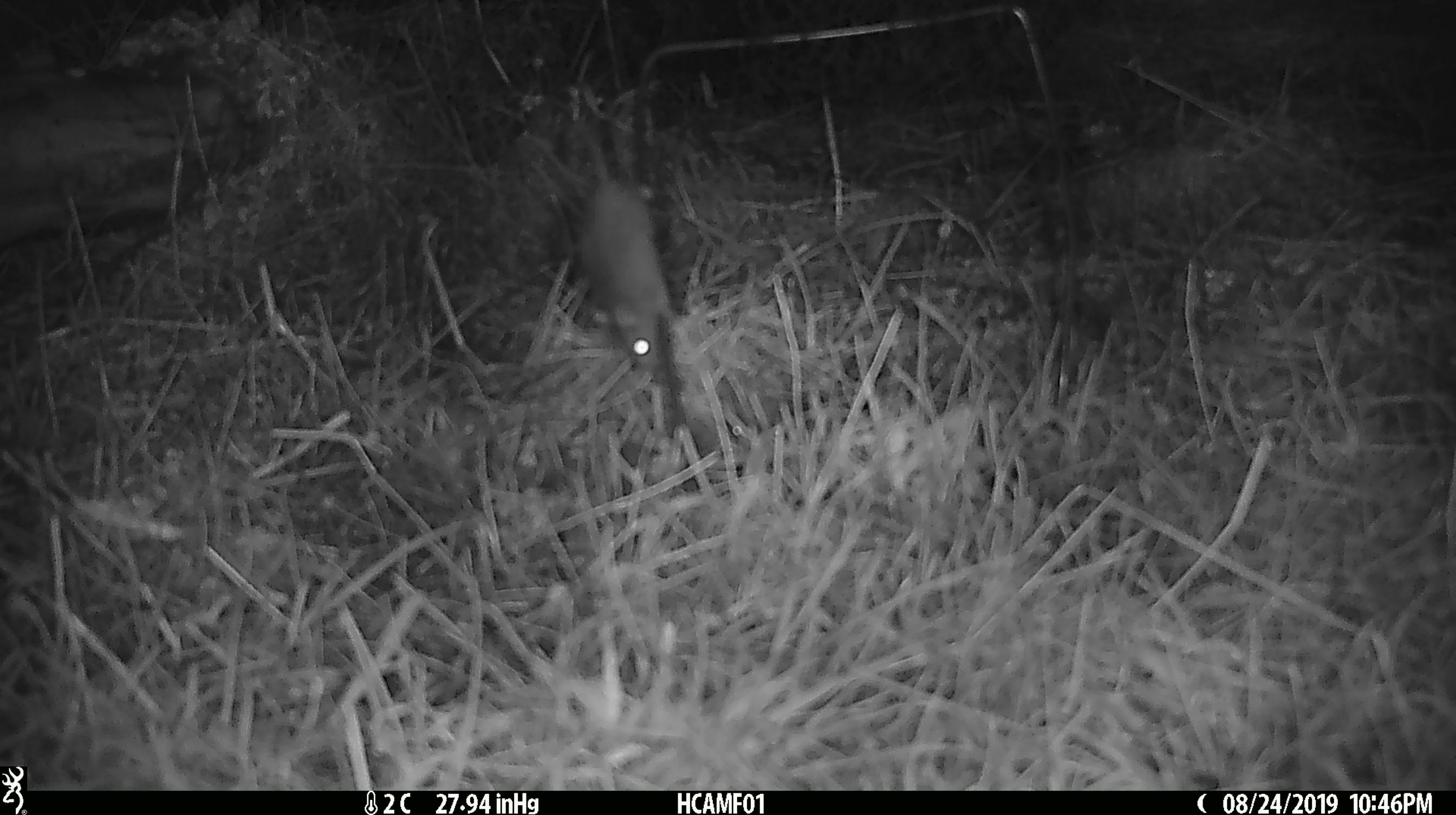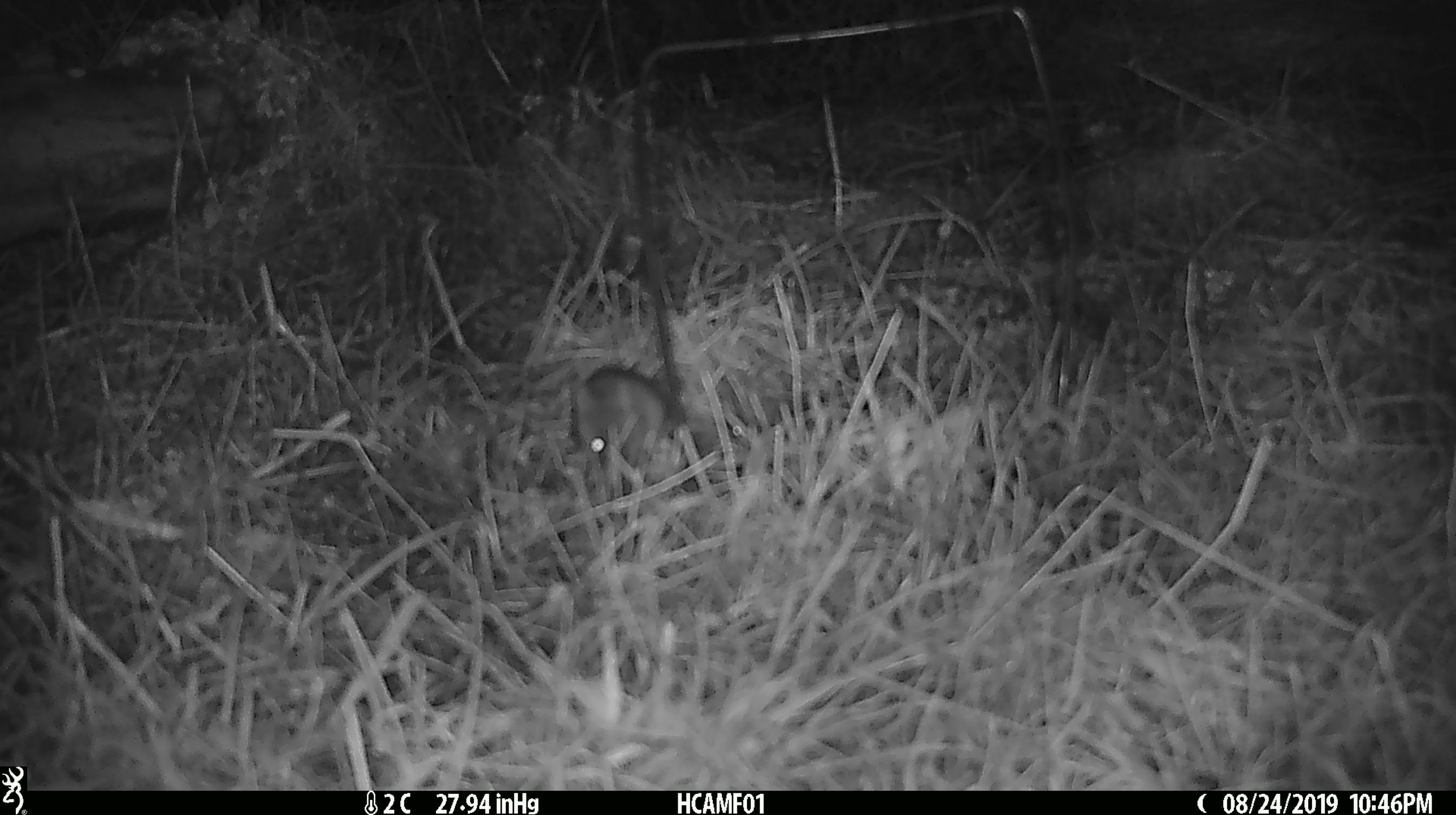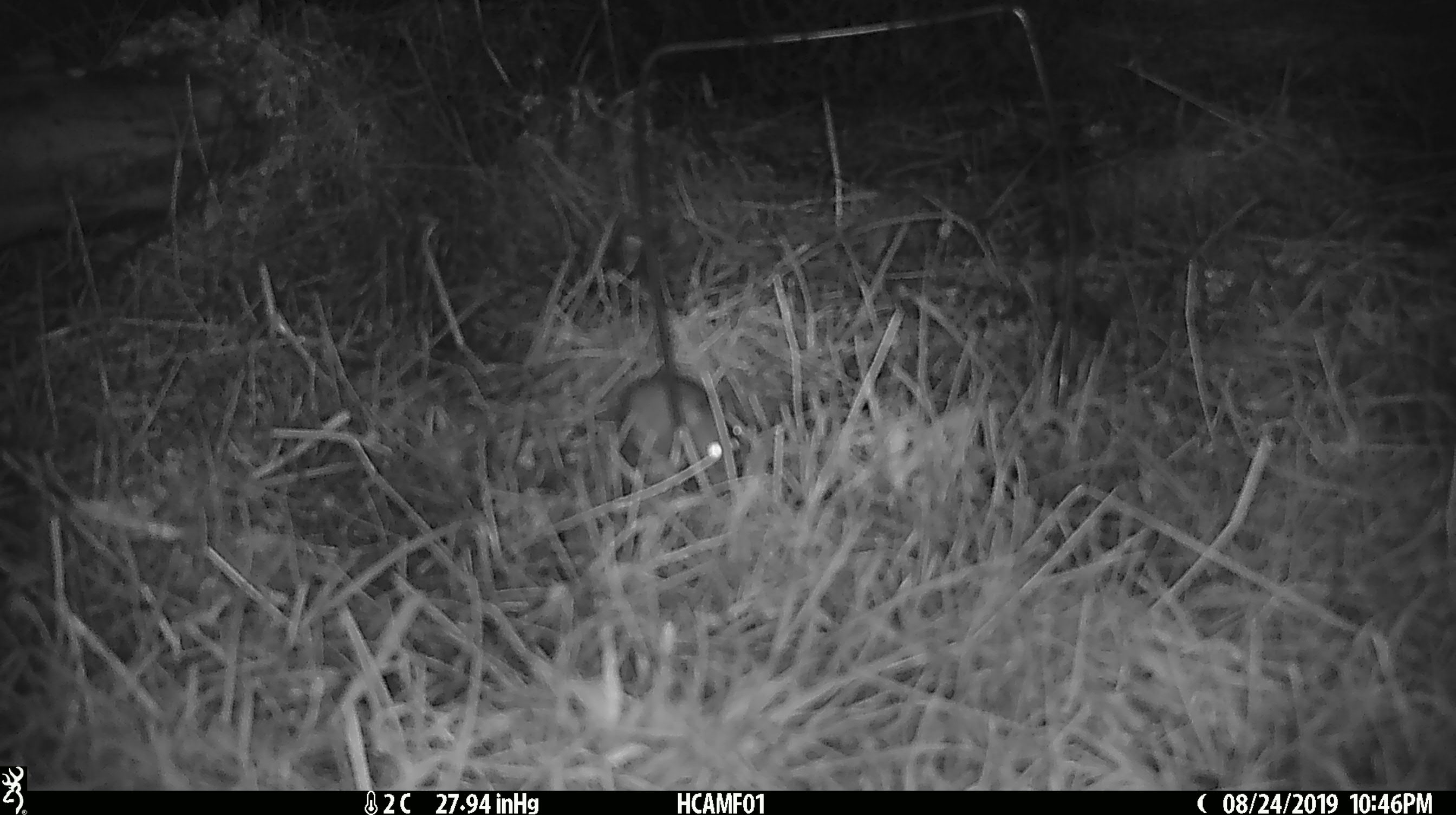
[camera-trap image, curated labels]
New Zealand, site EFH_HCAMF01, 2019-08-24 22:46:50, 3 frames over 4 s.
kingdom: Animalia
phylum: Chordata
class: Mammalia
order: Rodentia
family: Muridae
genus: Mus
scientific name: Mus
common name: mouse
Mouse (Mus).